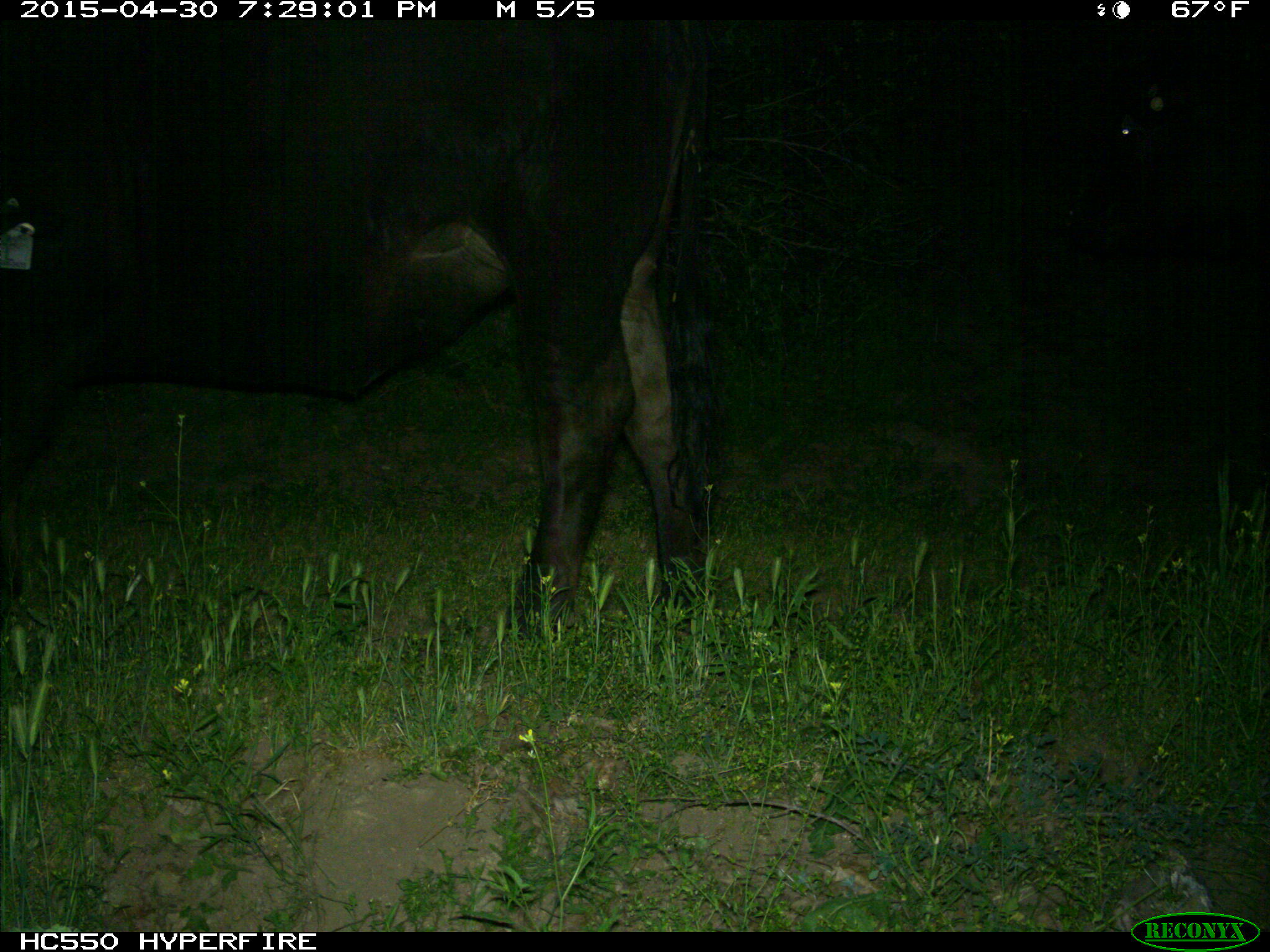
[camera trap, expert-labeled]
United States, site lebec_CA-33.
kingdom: Animalia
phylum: Chordata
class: Mammalia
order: Artiodactyla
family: Bovidae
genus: Bos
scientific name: Bos taurus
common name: domestic cow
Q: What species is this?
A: Bos taurus (domestic cow).